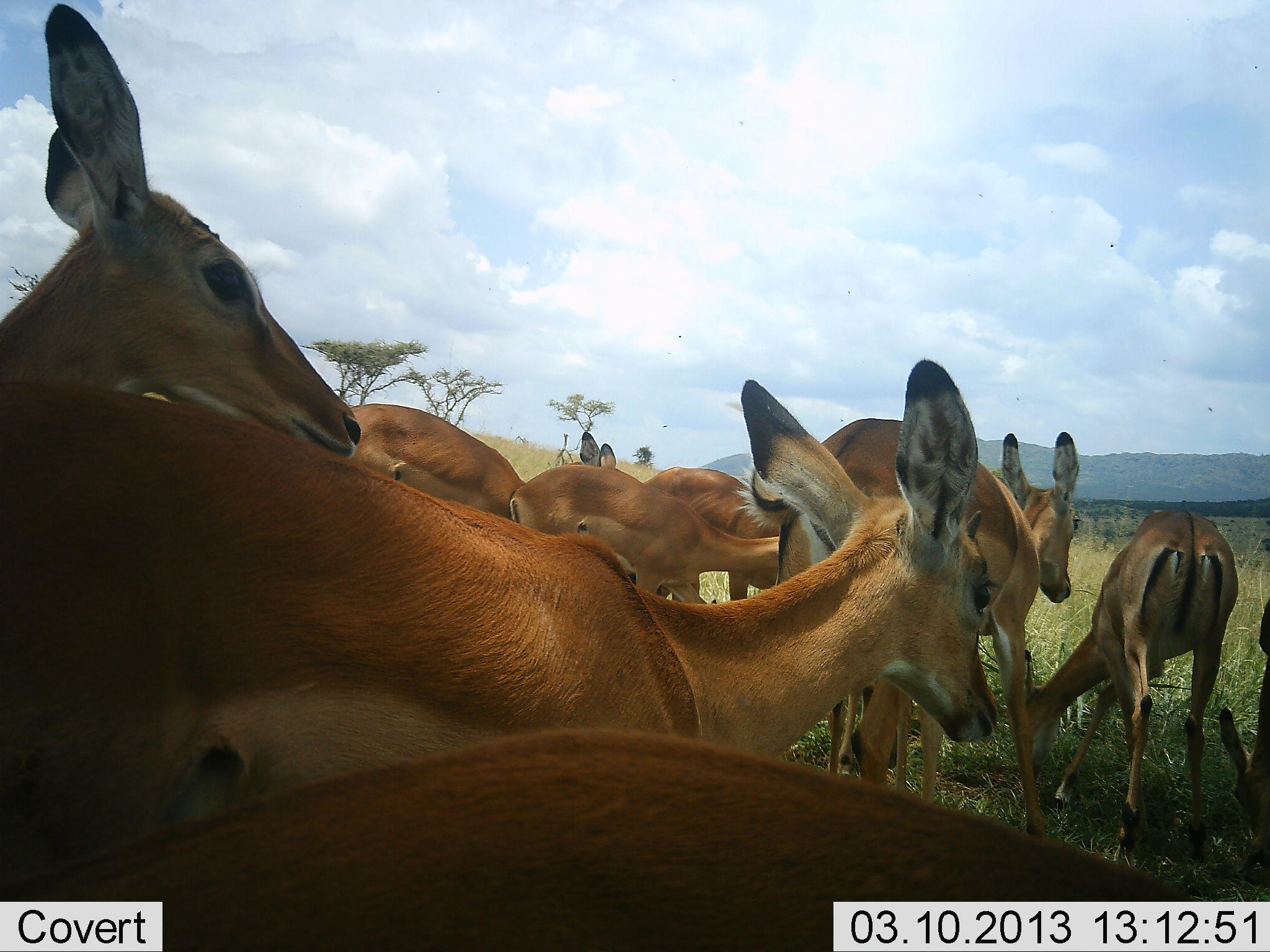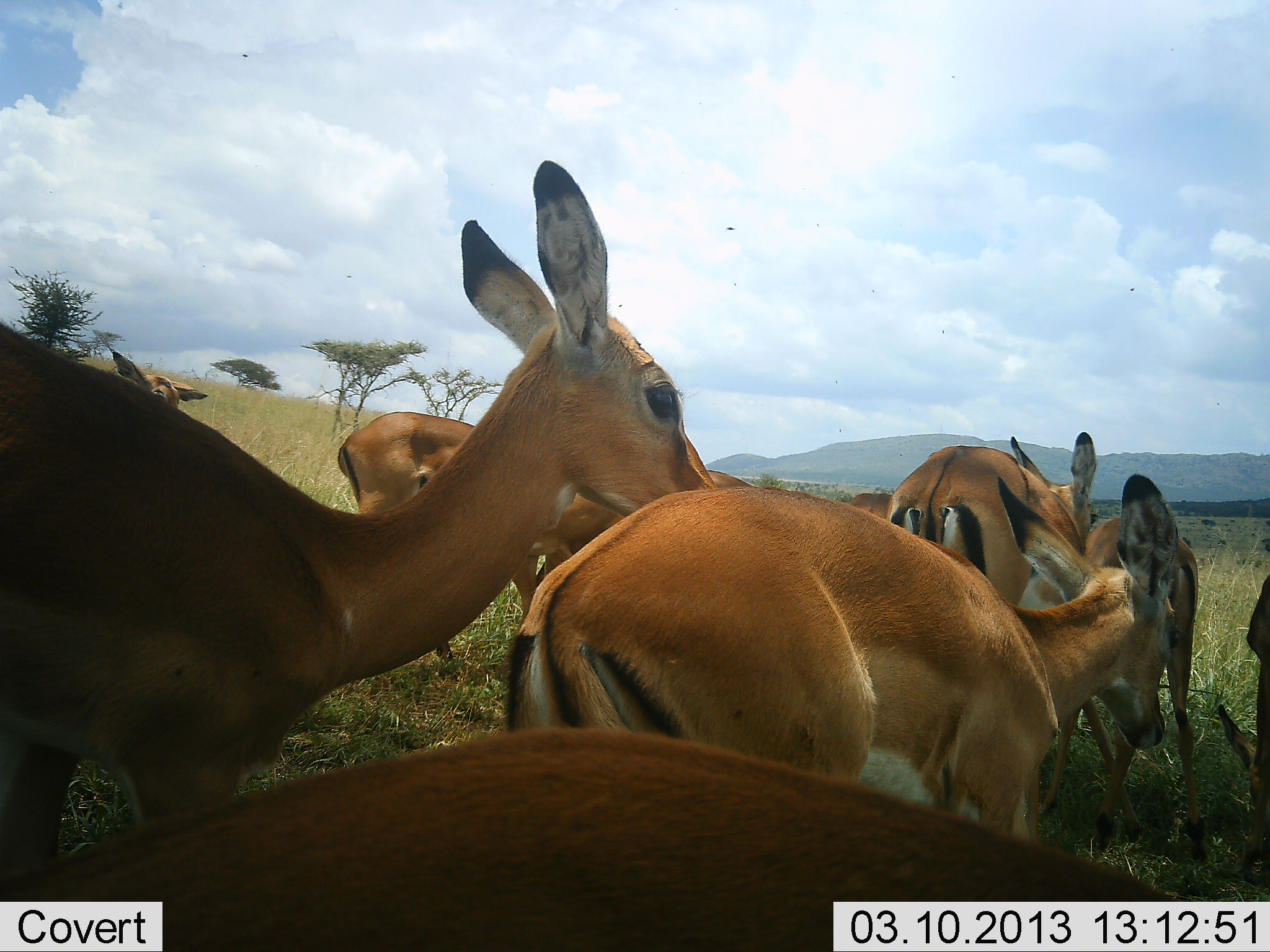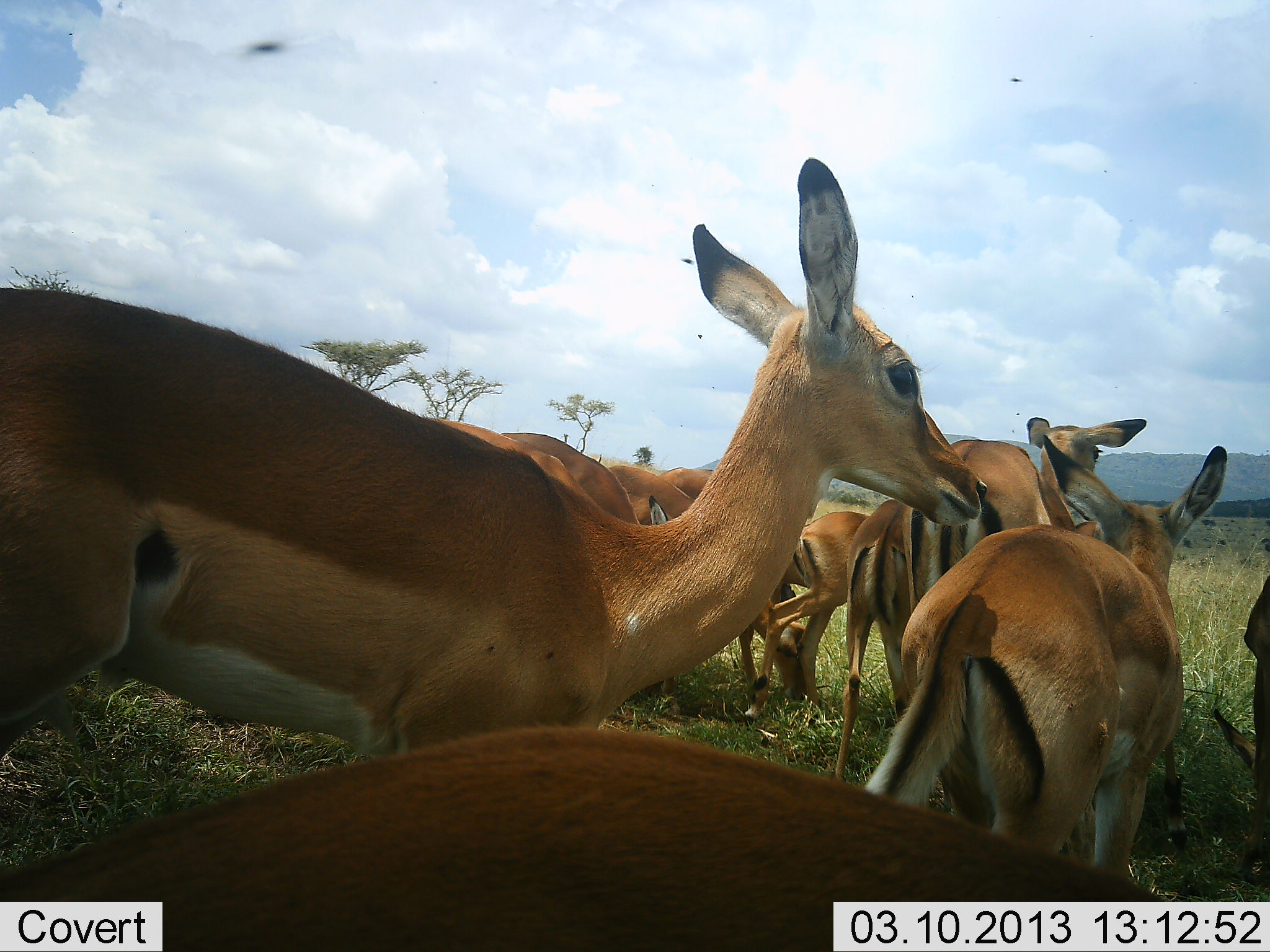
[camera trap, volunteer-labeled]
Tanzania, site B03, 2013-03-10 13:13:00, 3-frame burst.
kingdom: Animalia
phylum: Chordata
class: Mammalia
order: Artiodactyla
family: Bovidae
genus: Aepyceros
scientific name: Aepyceros melampus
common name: impala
Impala (Aepyceros melampus), count 10. Behavior (volunteer vote fractions): standing 50%, resting 5%, moving 60%, interacting 5%. Young present (vote fraction): 5%. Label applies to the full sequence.